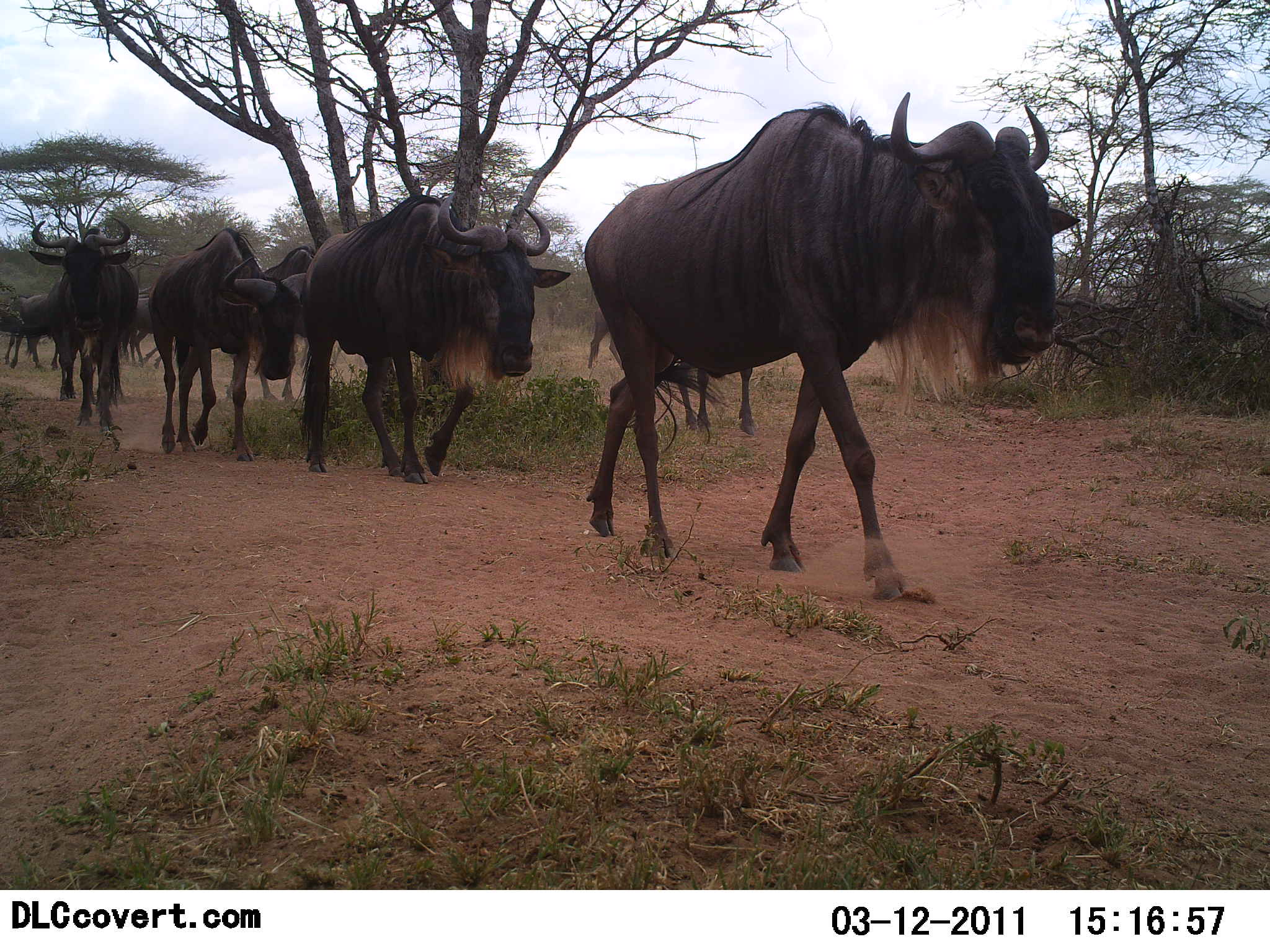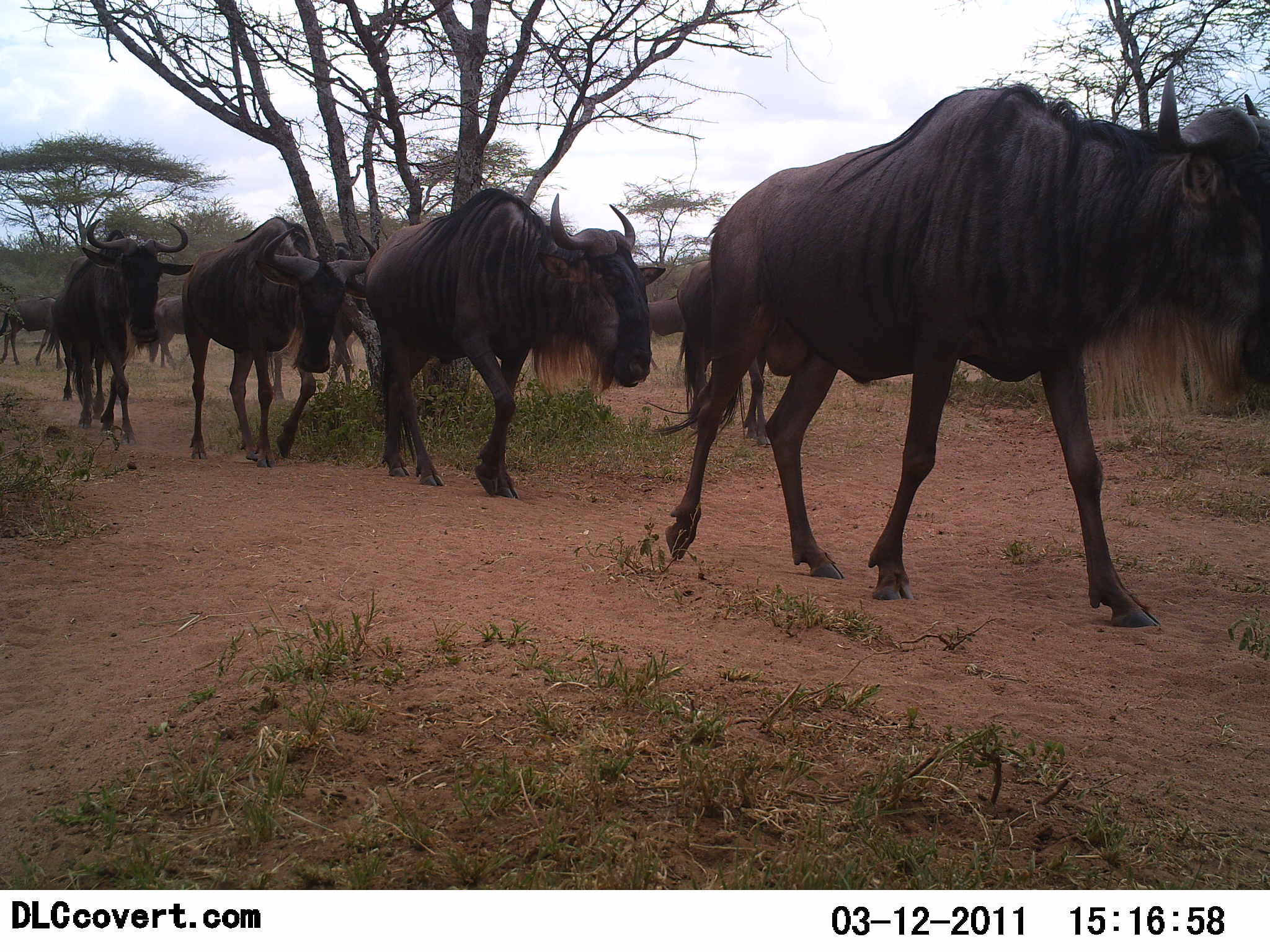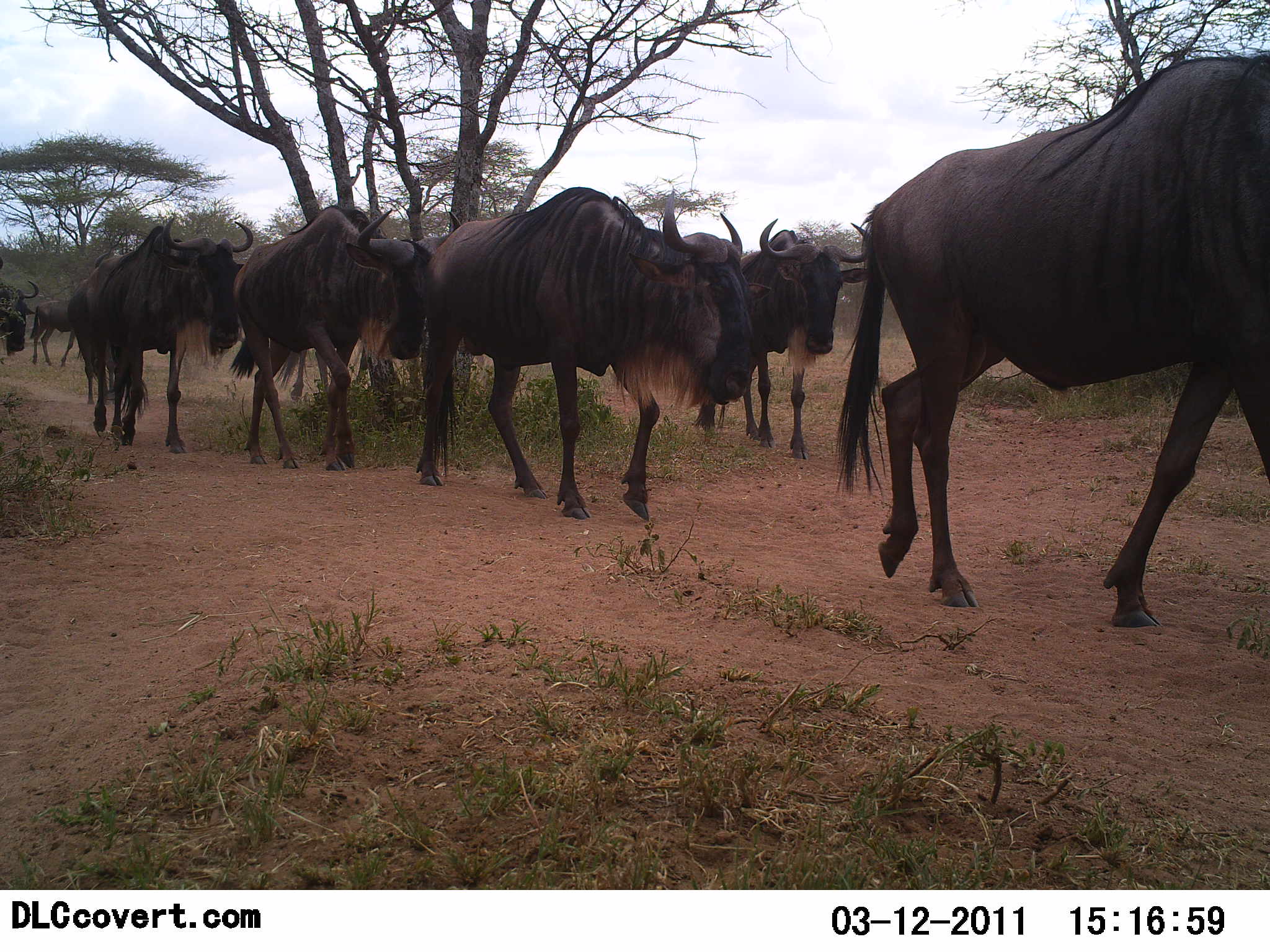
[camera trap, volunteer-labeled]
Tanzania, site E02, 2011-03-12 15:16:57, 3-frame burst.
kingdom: Animalia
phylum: Chordata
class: Mammalia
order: Artiodactyla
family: Bovidae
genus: Connochaetes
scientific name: Connochaetes taurinus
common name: blue wildebeest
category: wildebeest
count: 9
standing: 7%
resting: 0%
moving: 100%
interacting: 0%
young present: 7%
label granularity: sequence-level